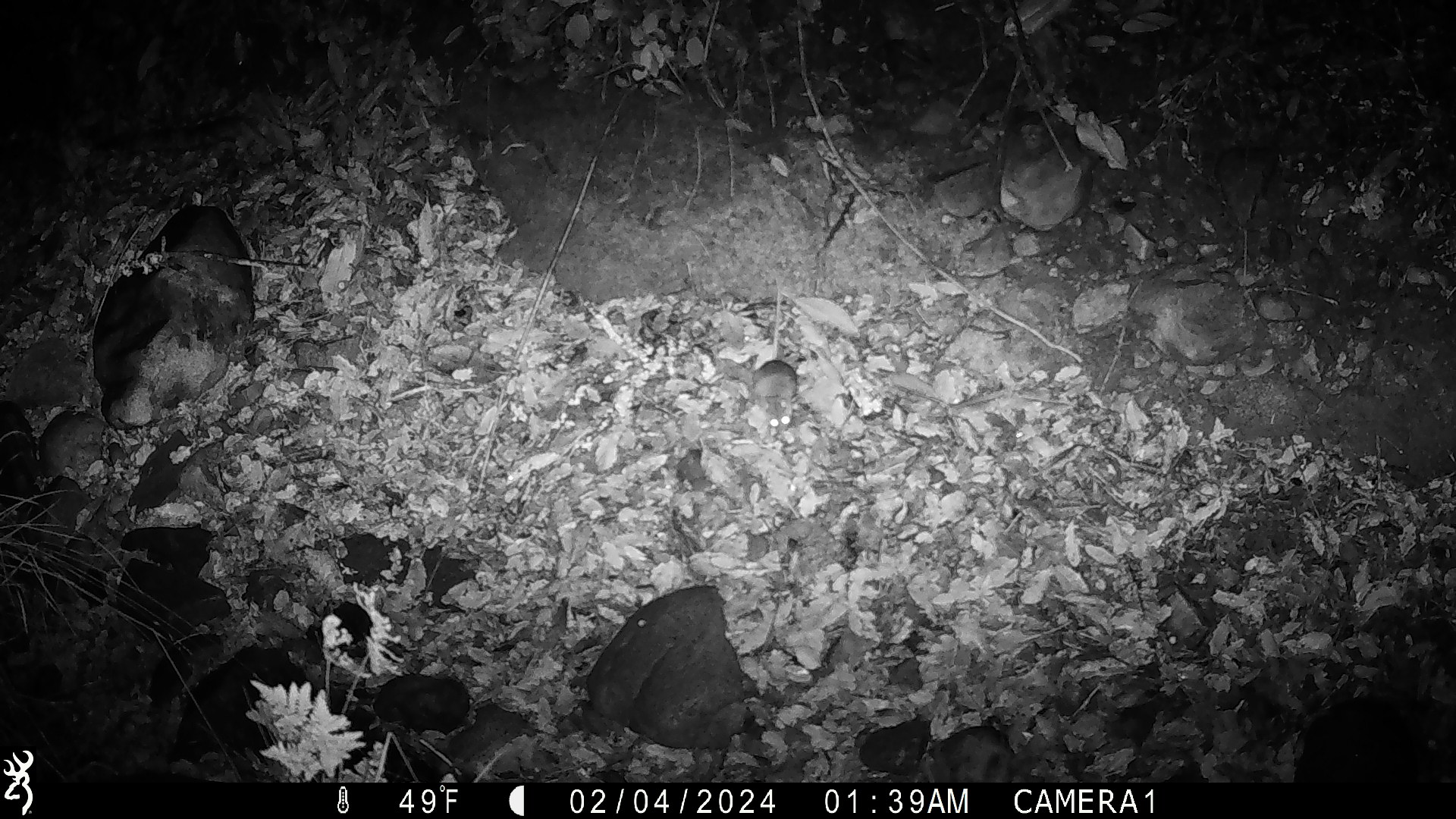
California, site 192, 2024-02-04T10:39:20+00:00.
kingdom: Animalia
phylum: Chordata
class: Mammalia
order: Rodentia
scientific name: Rodentia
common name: mouse or rat